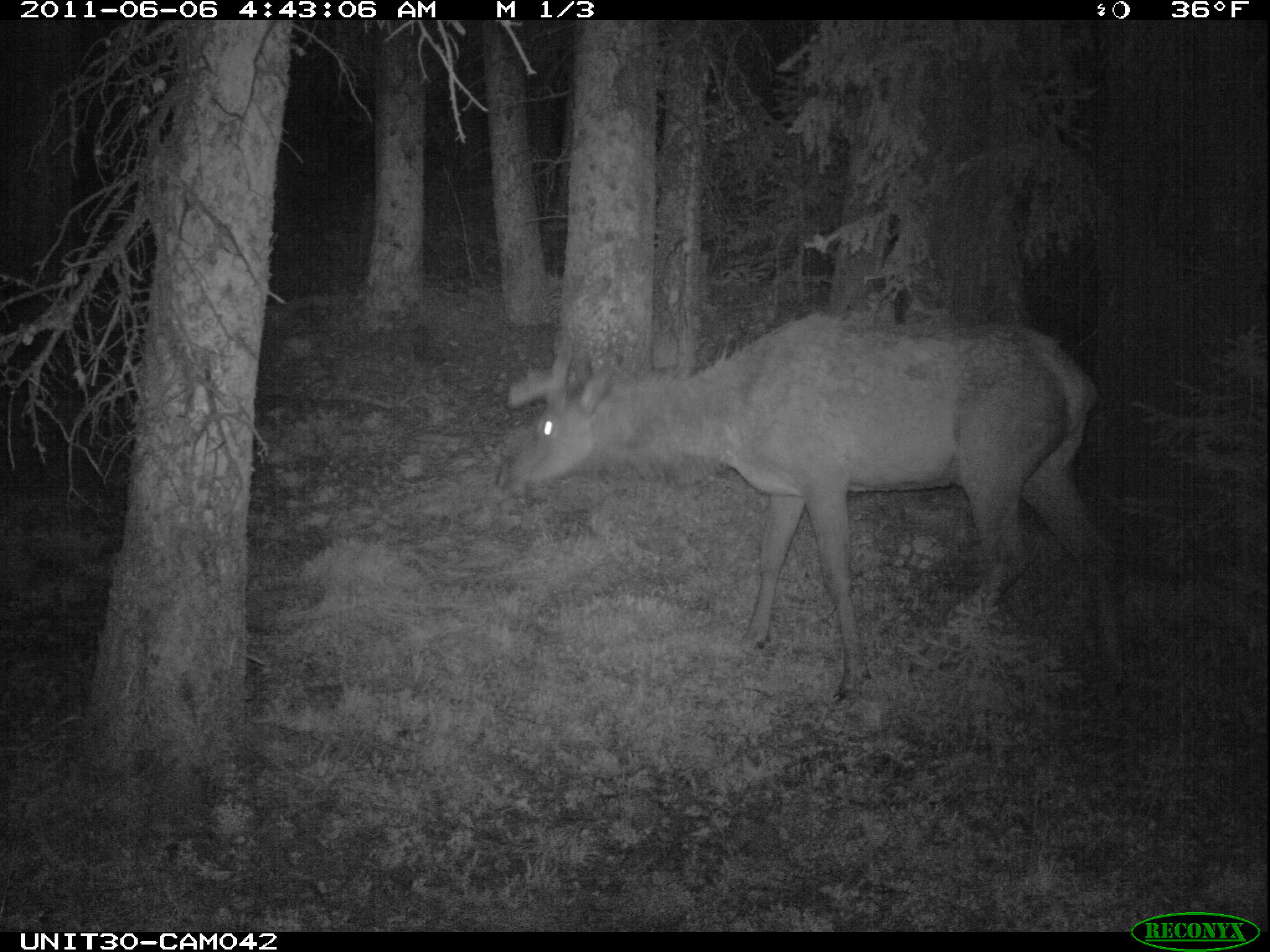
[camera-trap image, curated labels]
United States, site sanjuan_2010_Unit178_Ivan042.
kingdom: Animalia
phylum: Chordata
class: Mammalia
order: Artiodactyla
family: Cervidae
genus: Cervus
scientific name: Cervus elaphus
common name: red deer